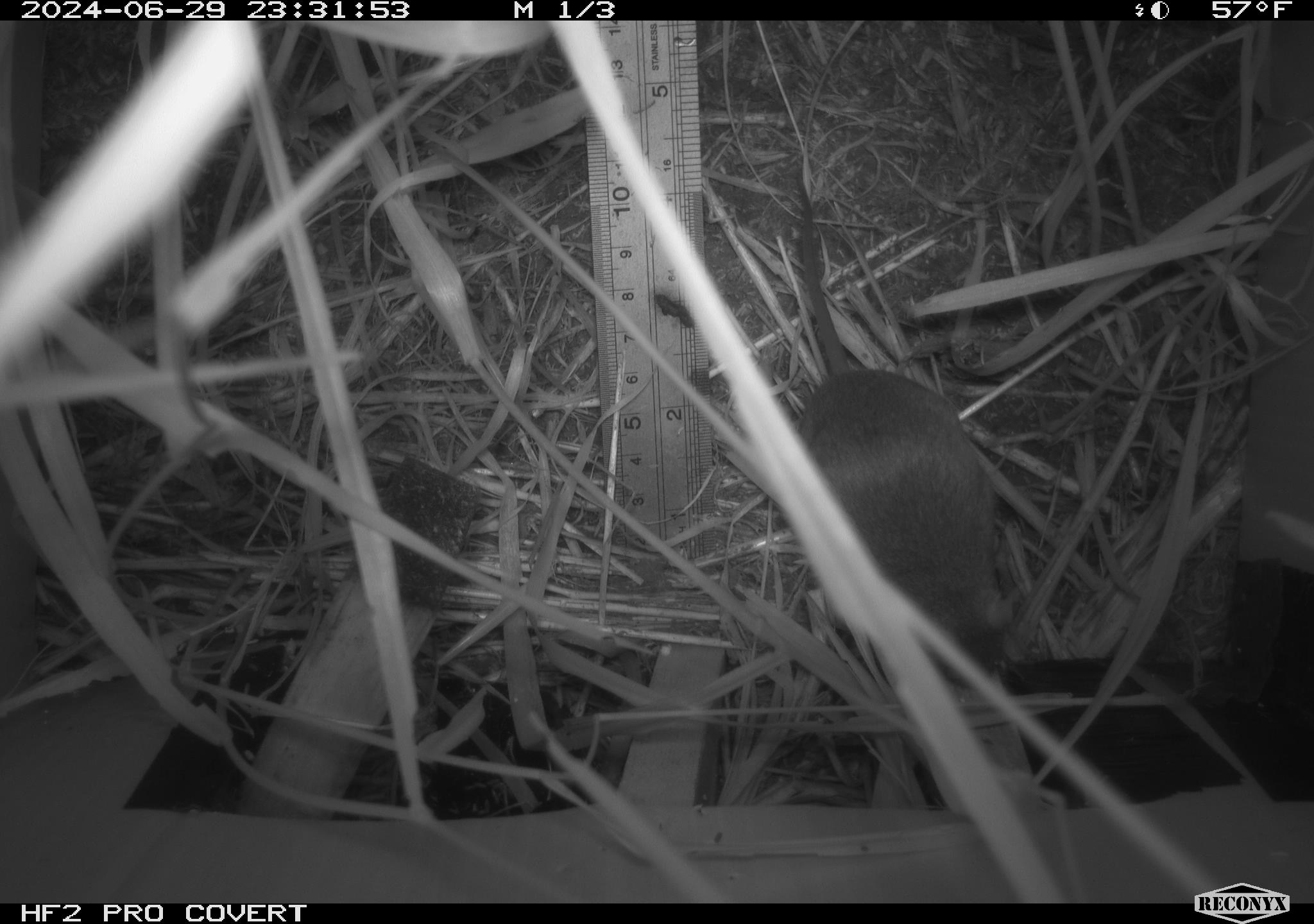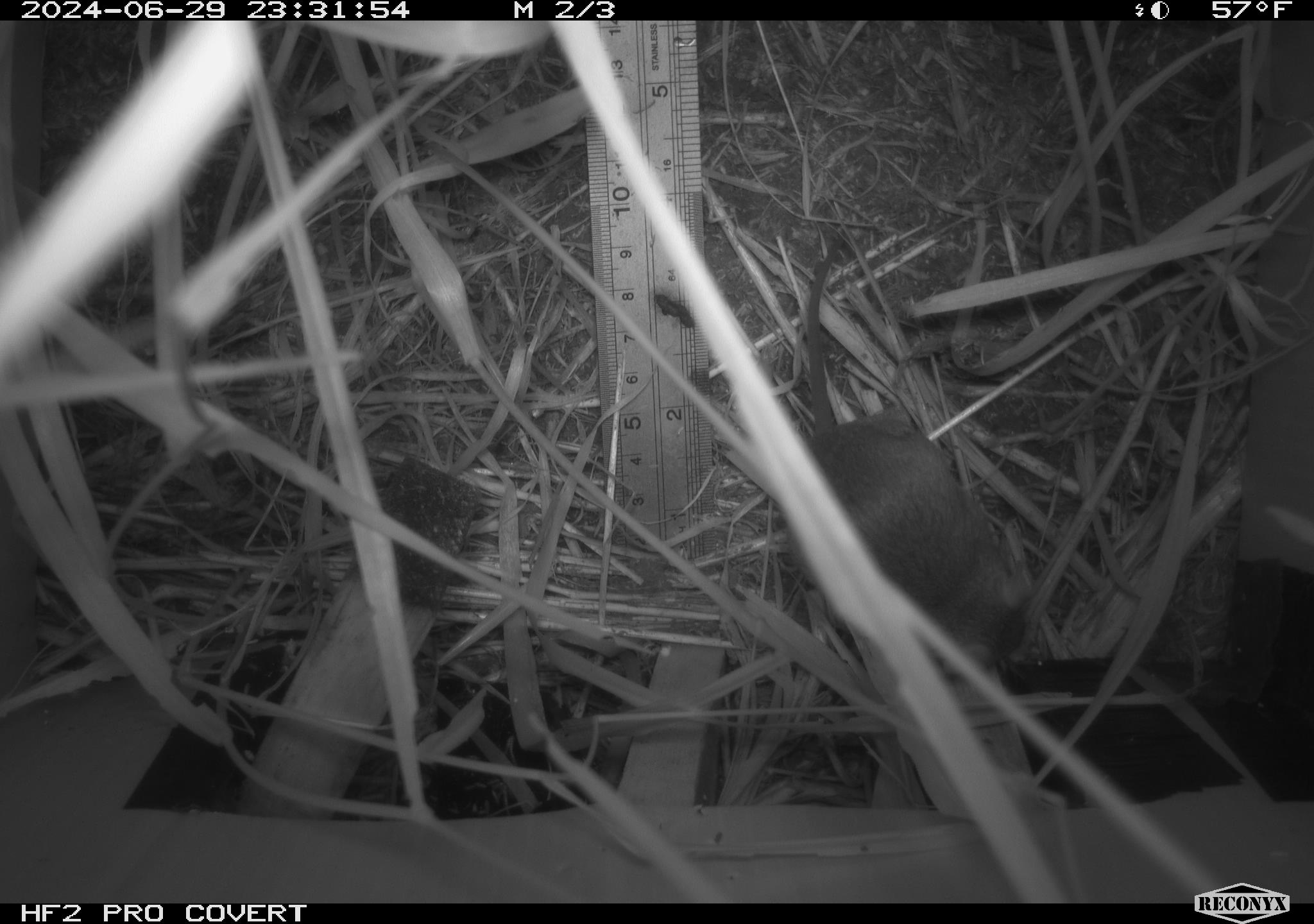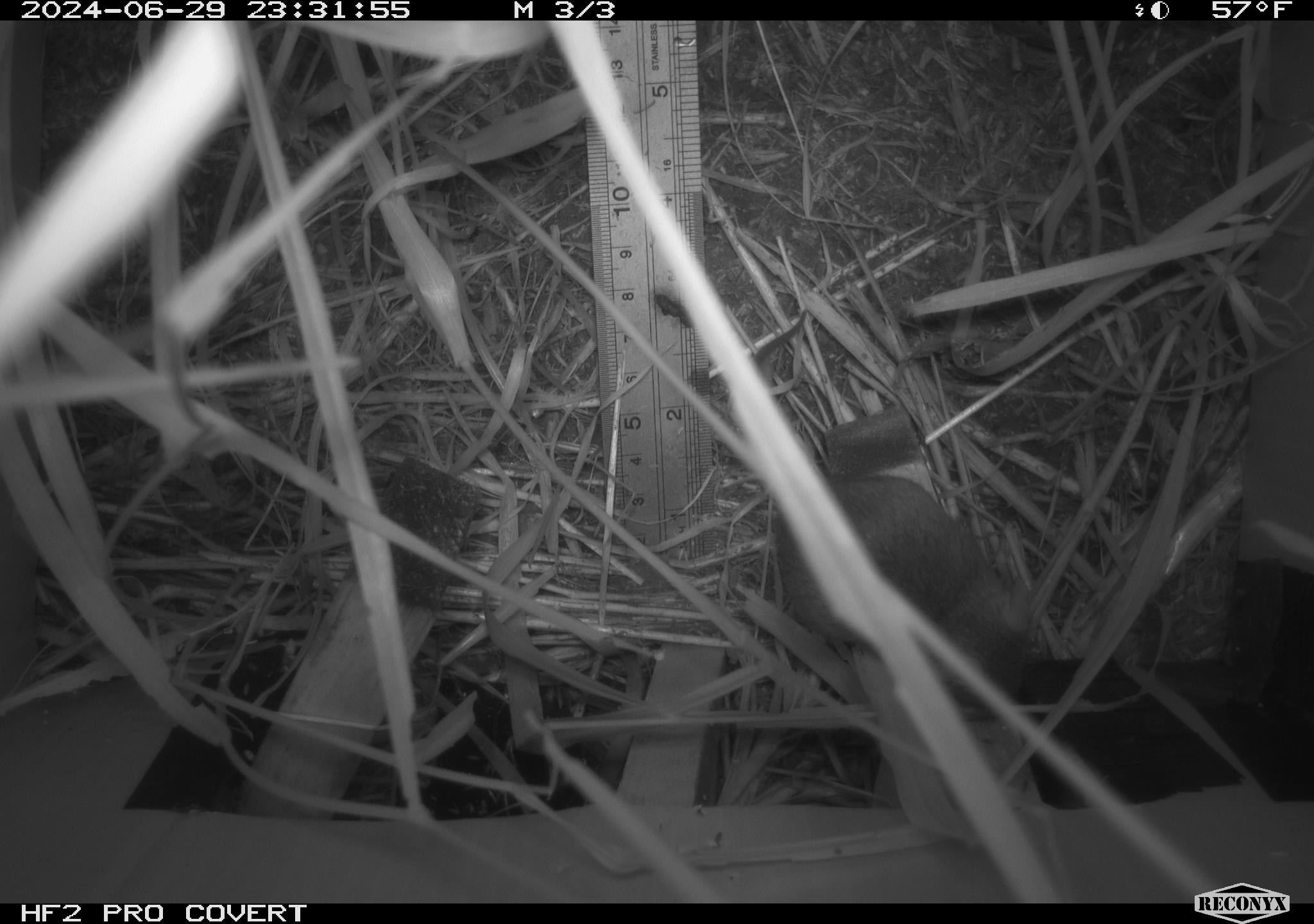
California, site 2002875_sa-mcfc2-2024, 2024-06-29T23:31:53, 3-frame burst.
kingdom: Animalia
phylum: Chordata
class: Mammalia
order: Rodentia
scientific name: Rodentia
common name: rodent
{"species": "rodent (Rodentia)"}